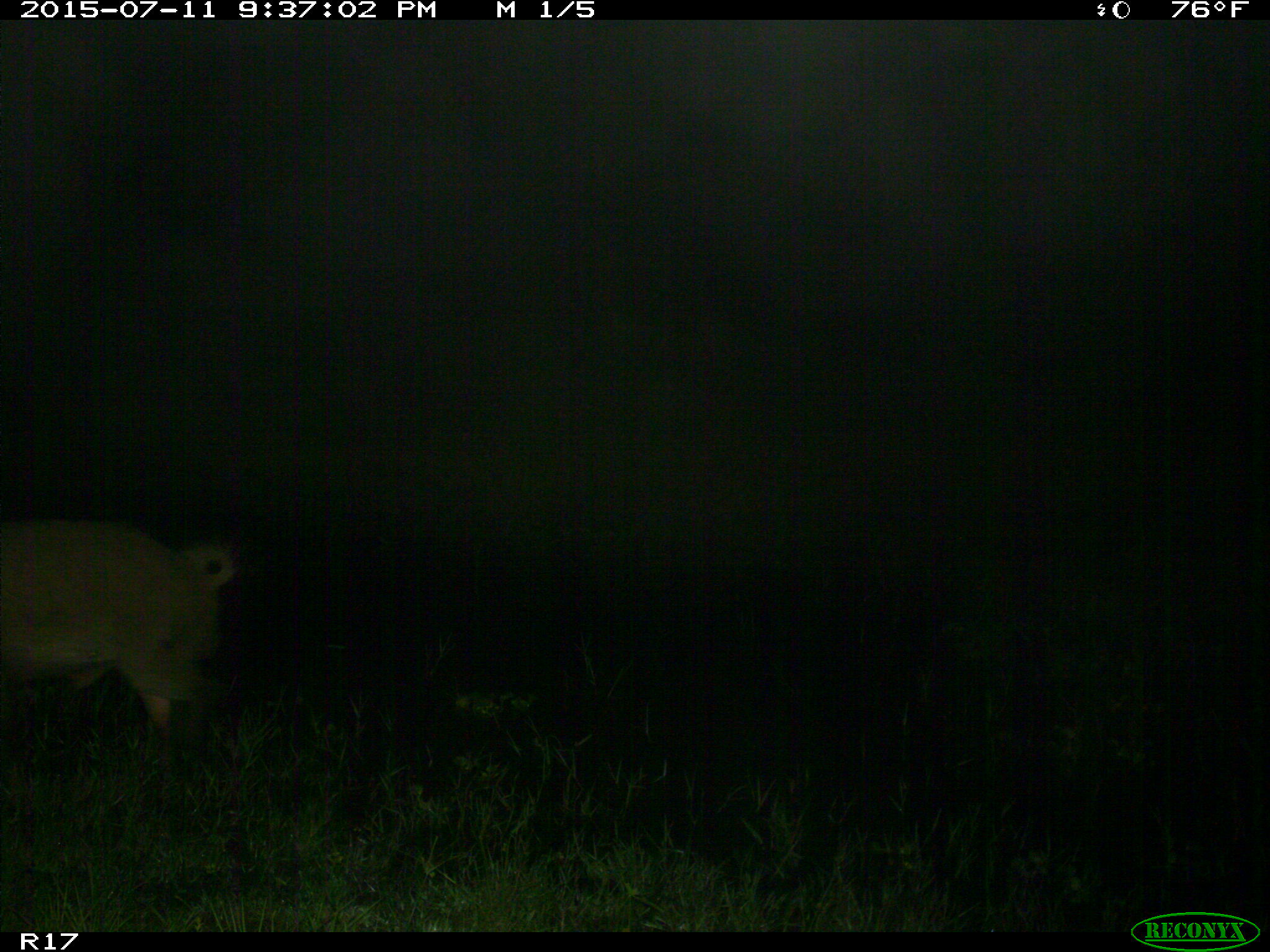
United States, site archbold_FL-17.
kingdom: Animalia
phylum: Chordata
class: Mammalia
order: Artiodactyla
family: Suidae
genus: Sus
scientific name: Sus scrofa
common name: wild boar